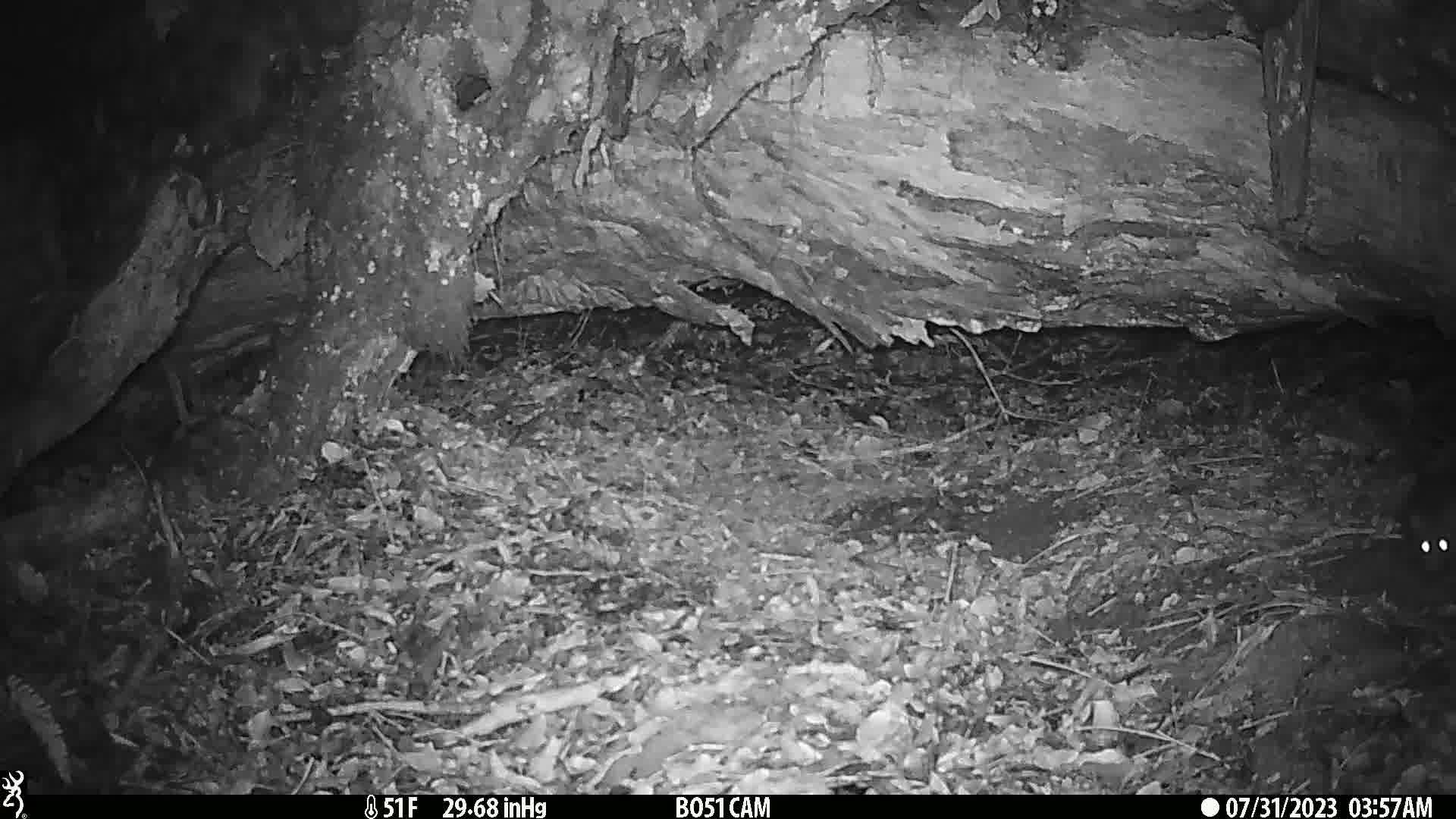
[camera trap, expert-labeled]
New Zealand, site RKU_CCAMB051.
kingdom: Animalia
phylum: Chordata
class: Mammalia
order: Rodentia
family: Muridae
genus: Rattus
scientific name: Rattus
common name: rat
Rat (Rattus).